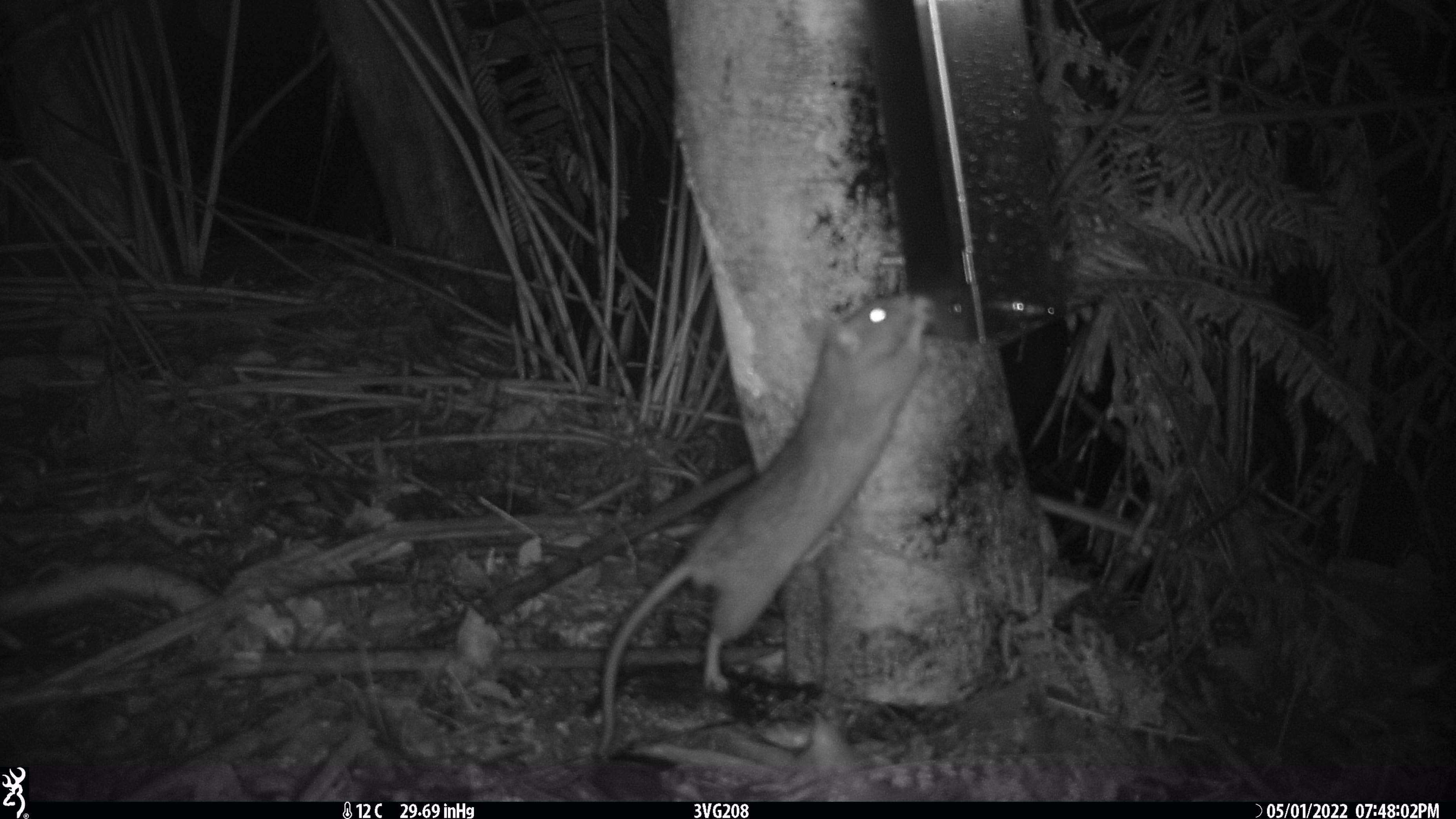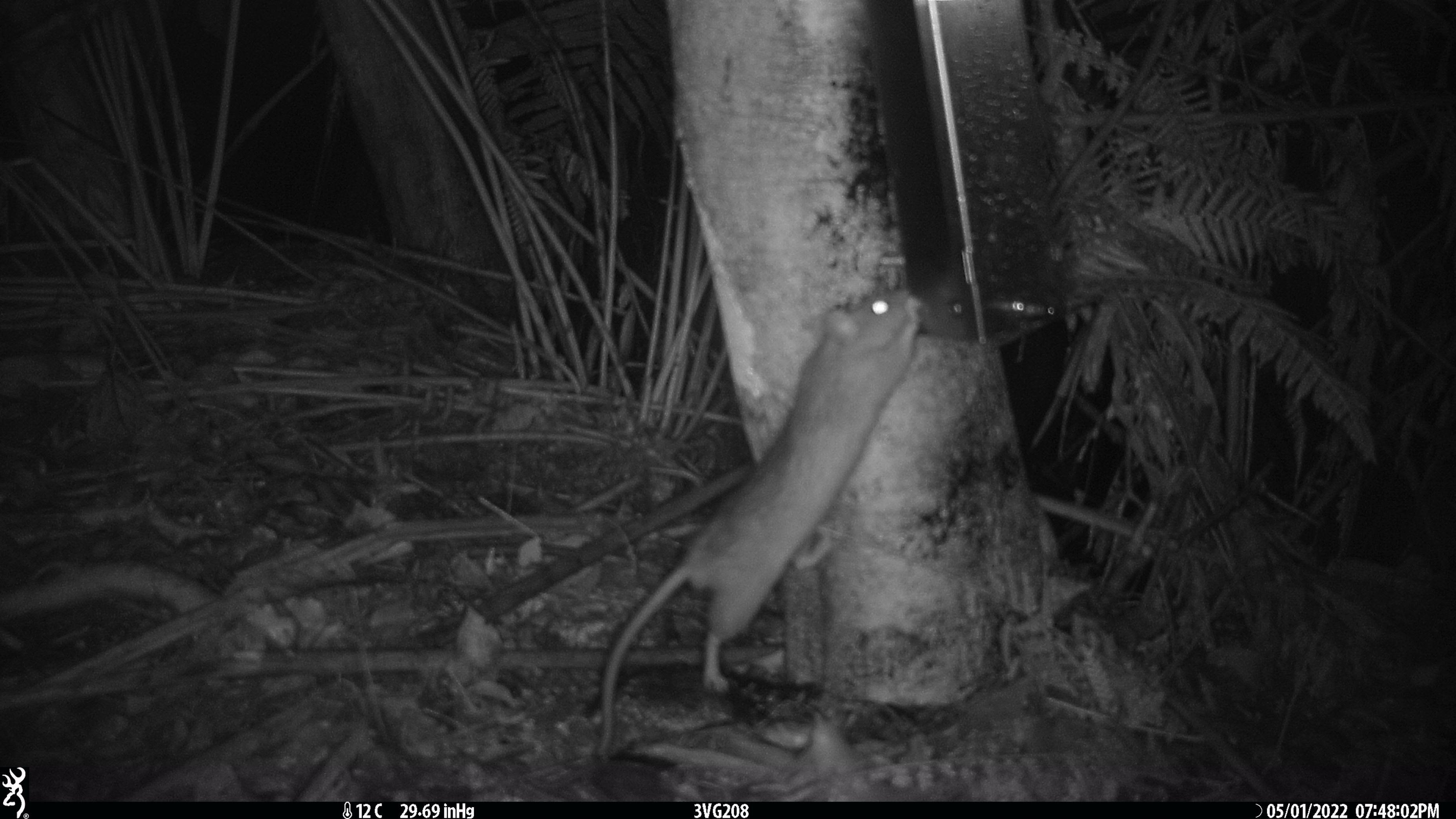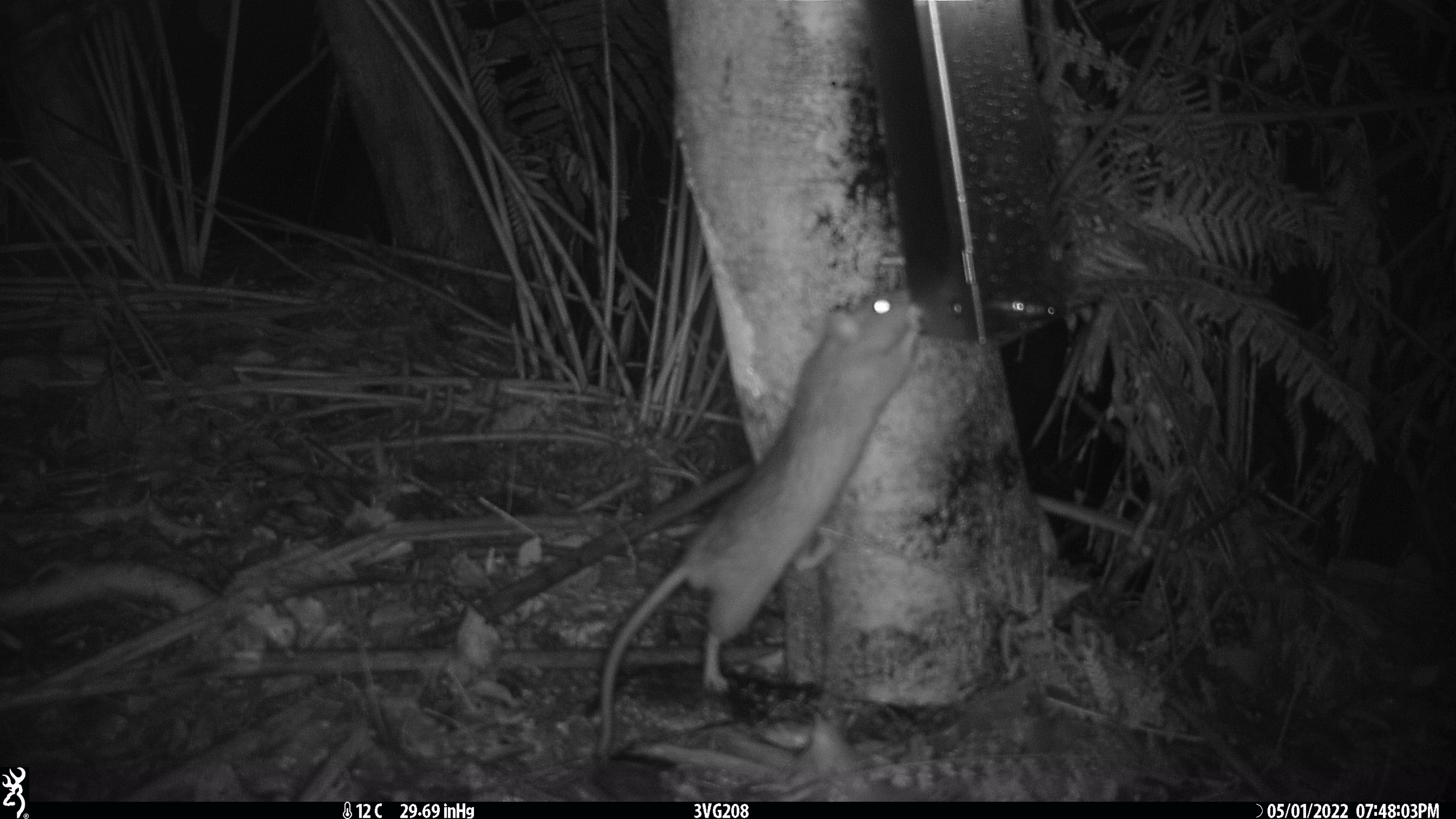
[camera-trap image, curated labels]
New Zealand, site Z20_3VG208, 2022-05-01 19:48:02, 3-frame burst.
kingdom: Animalia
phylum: Chordata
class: Mammalia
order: Rodentia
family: Muridae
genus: Rattus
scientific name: Rattus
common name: rat